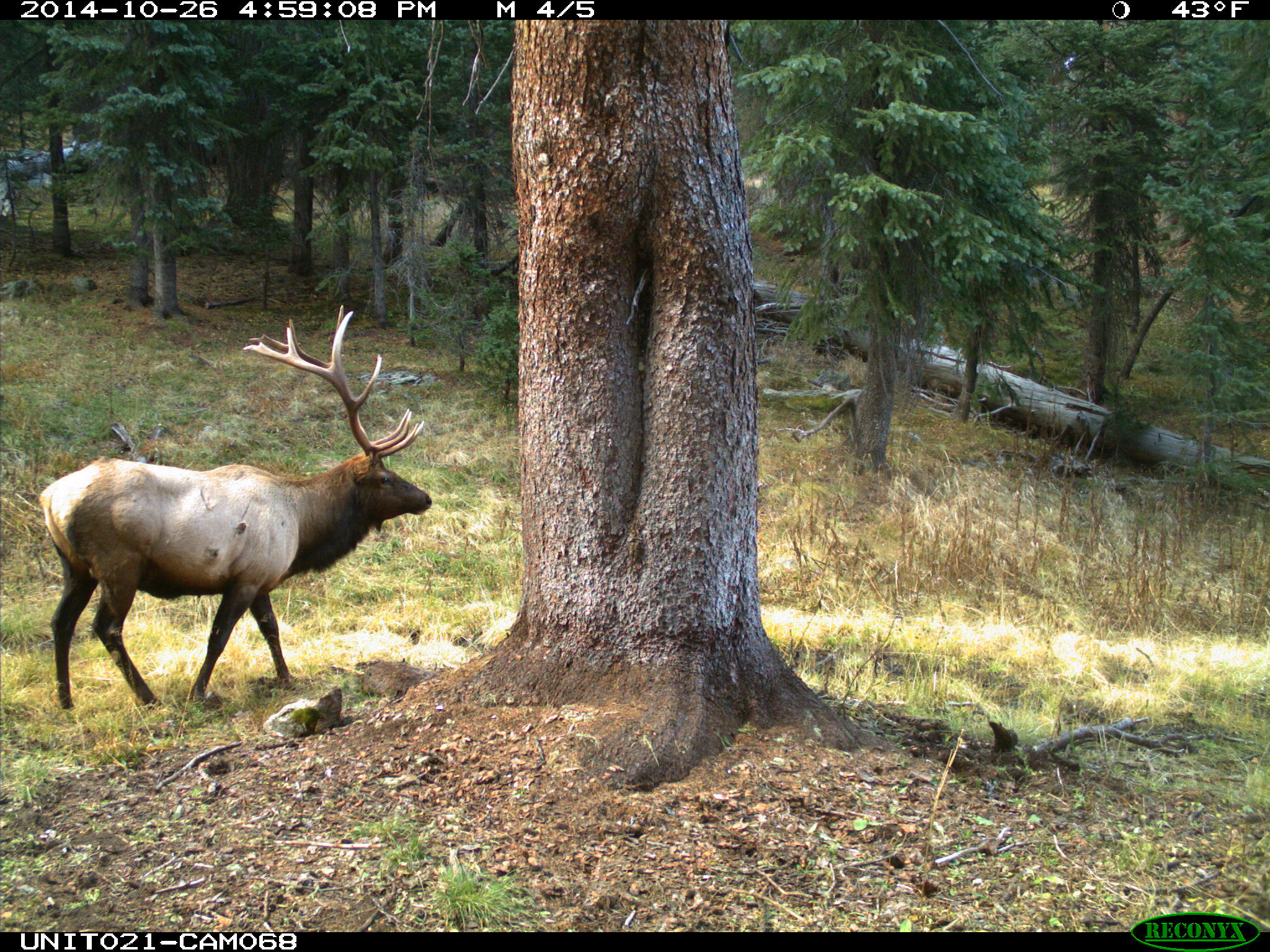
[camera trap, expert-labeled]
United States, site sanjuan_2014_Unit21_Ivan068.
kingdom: Animalia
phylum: Chordata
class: Mammalia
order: Artiodactyla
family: Cervidae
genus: Cervus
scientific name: Cervus elaphus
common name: red deer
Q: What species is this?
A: Cervus elaphus (red deer).